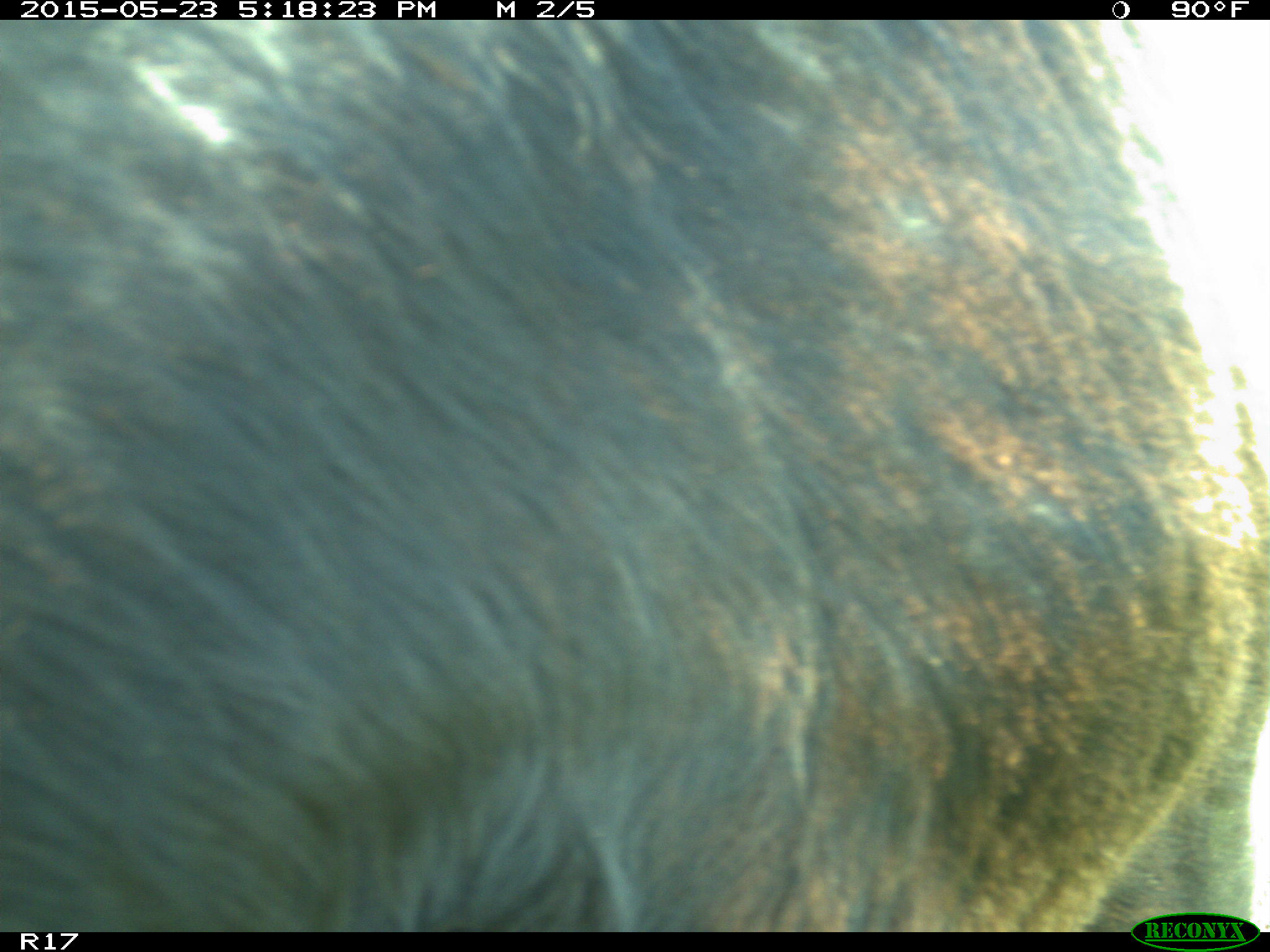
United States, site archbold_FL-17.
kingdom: Animalia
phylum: Chordata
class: Mammalia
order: Artiodactyla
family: Bovidae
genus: Bos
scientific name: Bos taurus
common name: domestic cow